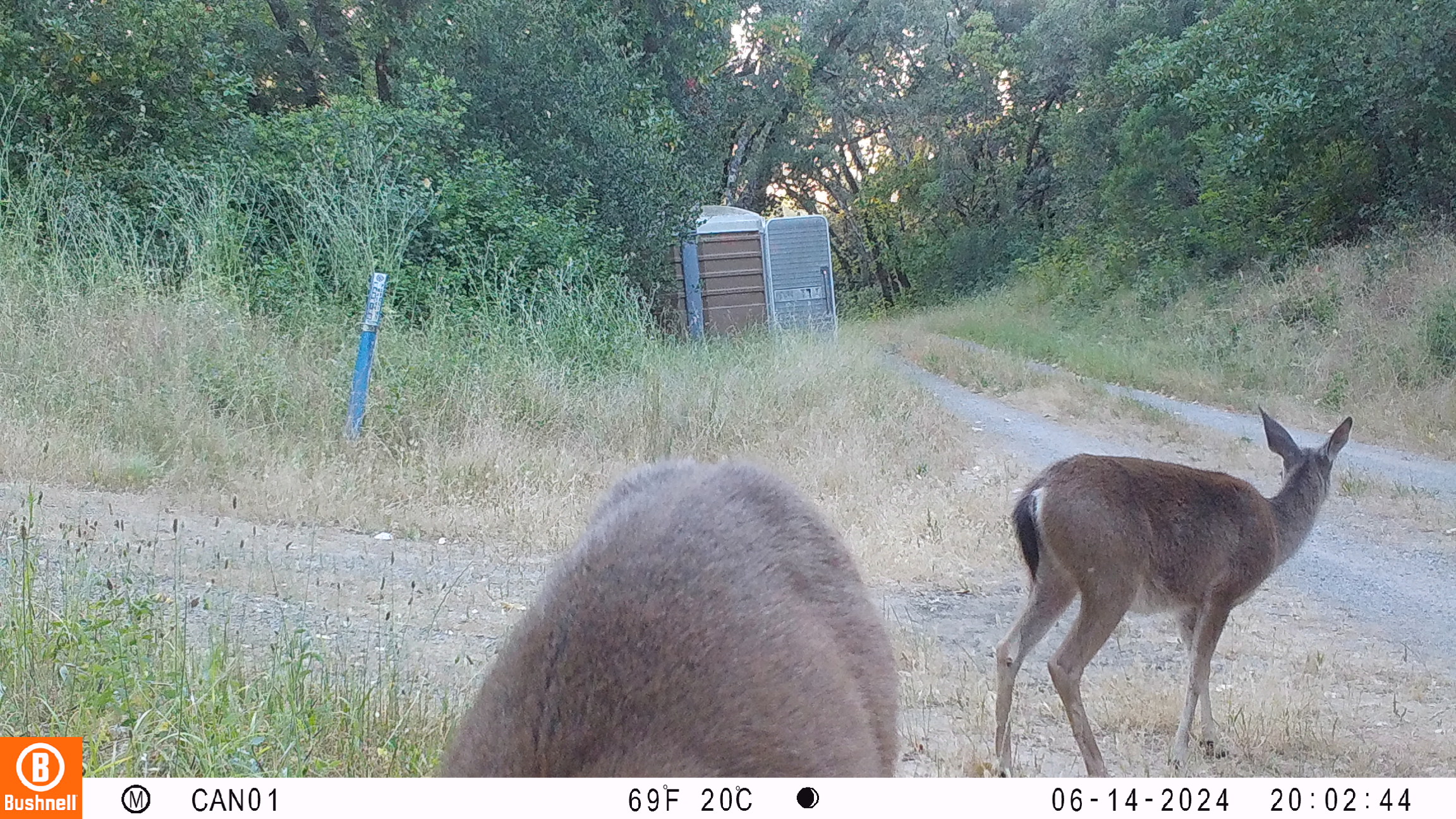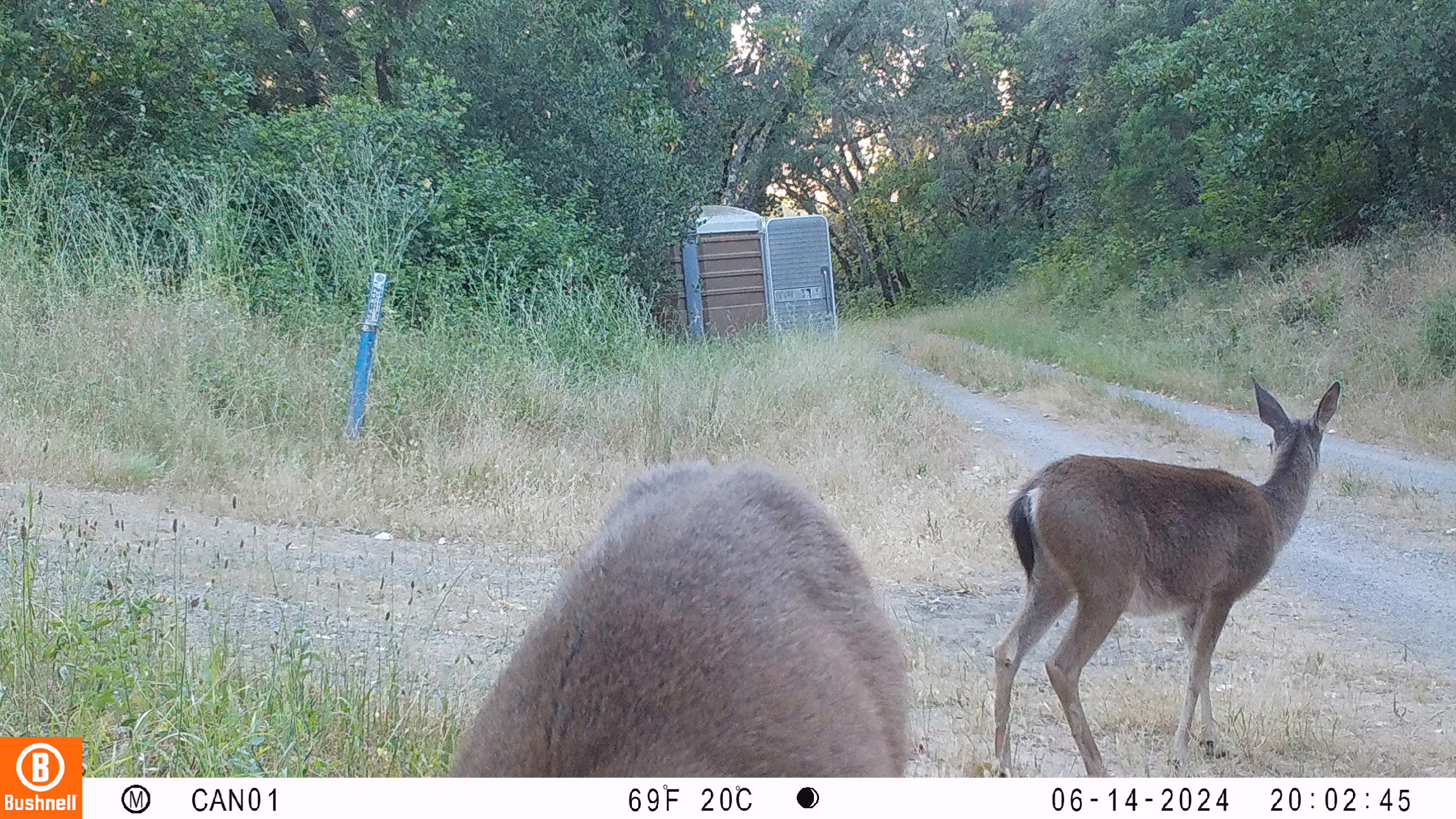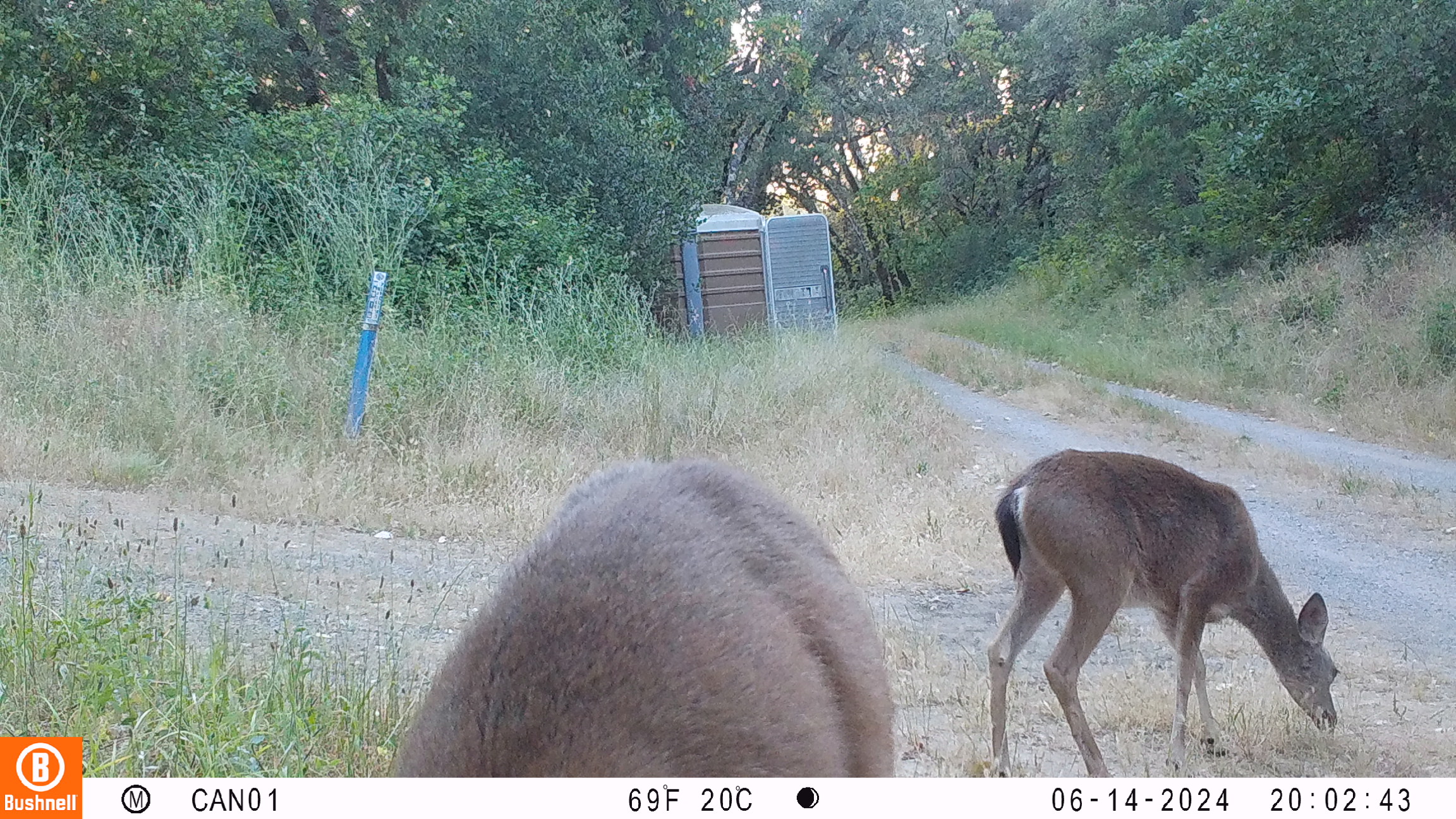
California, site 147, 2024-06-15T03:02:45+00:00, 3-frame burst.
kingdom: Animalia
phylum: Chordata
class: Mammalia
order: Artiodactyla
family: Cervidae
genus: Odocoileus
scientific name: Odocoileus hemionus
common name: mule deer